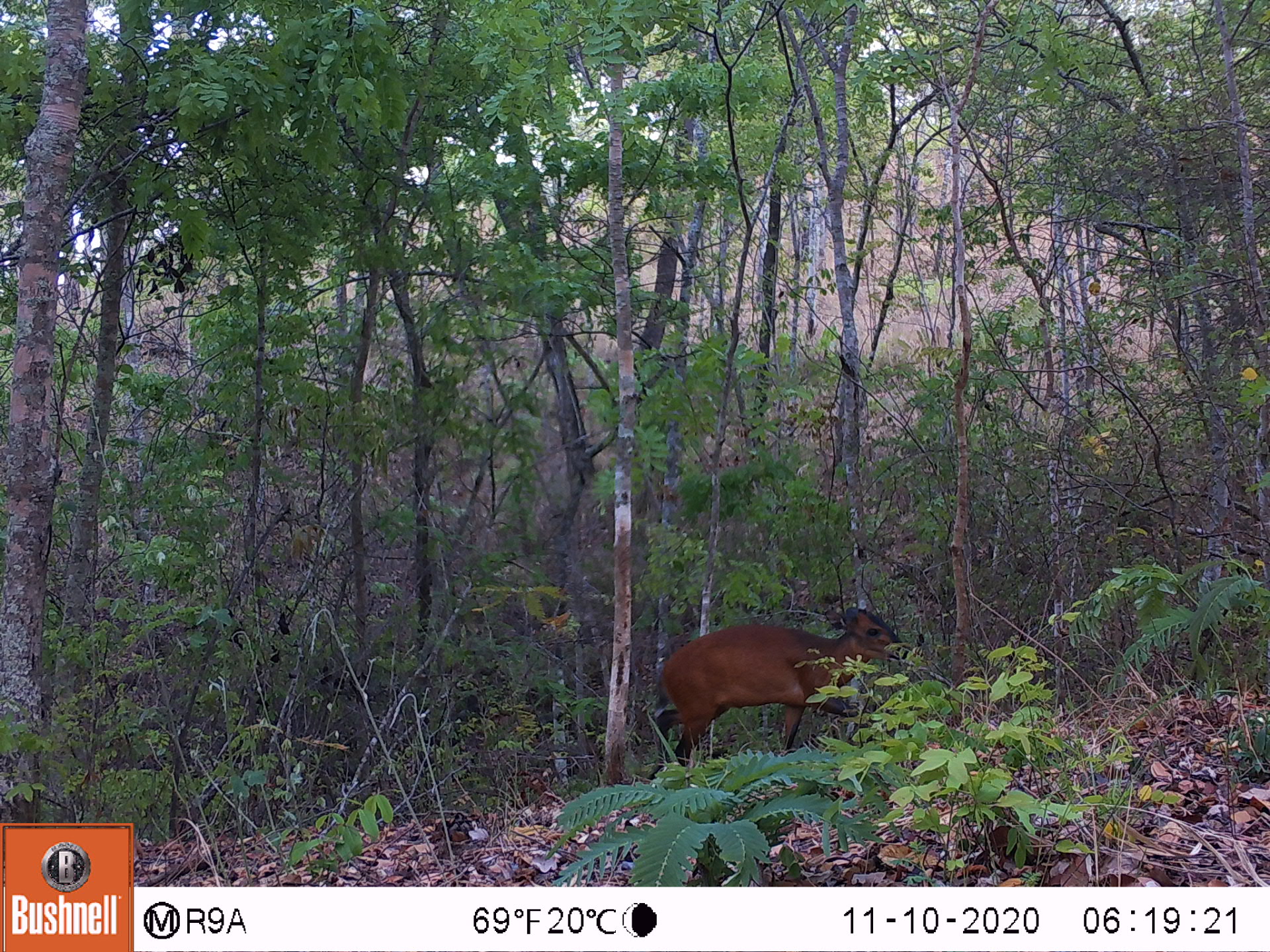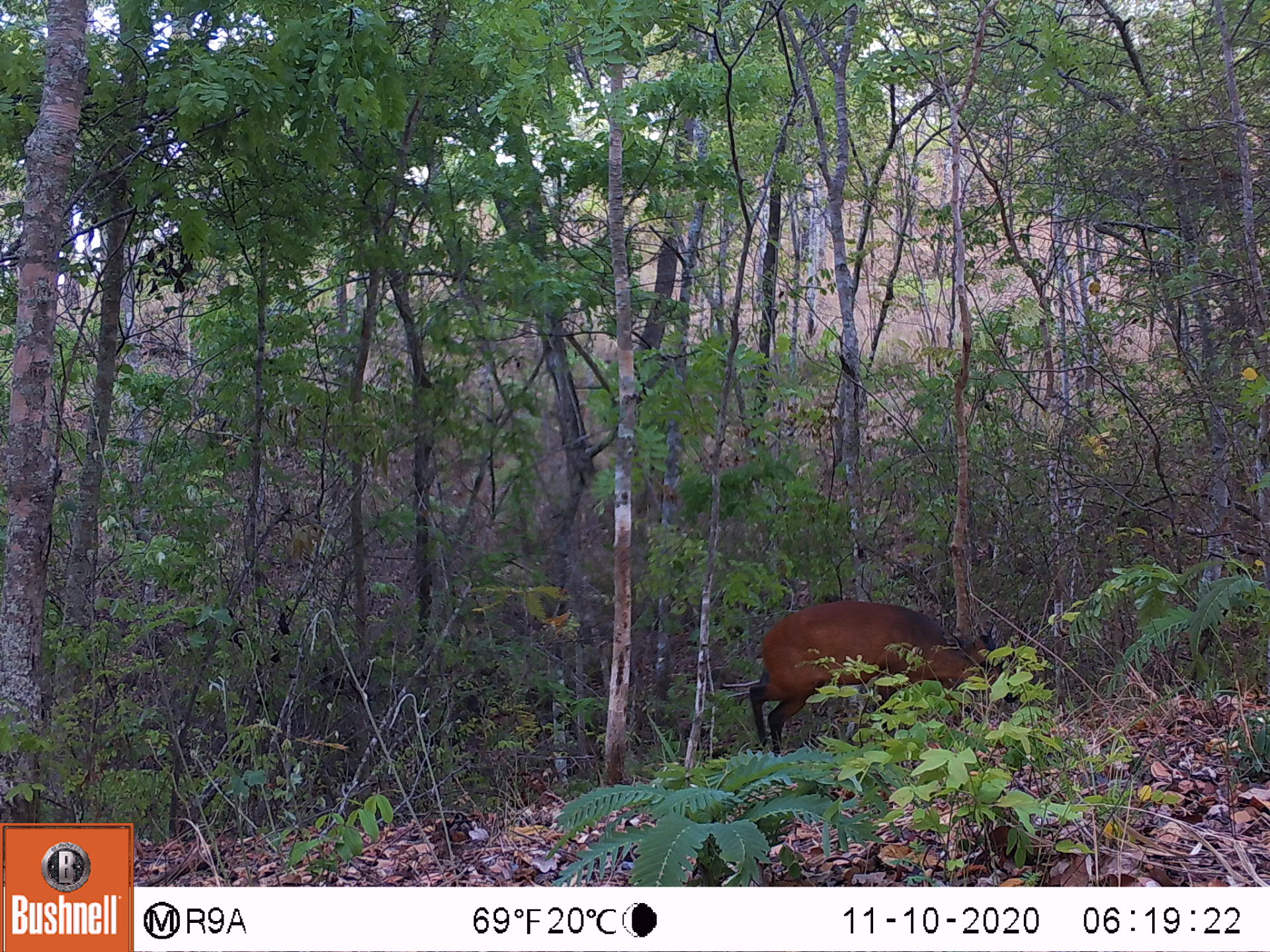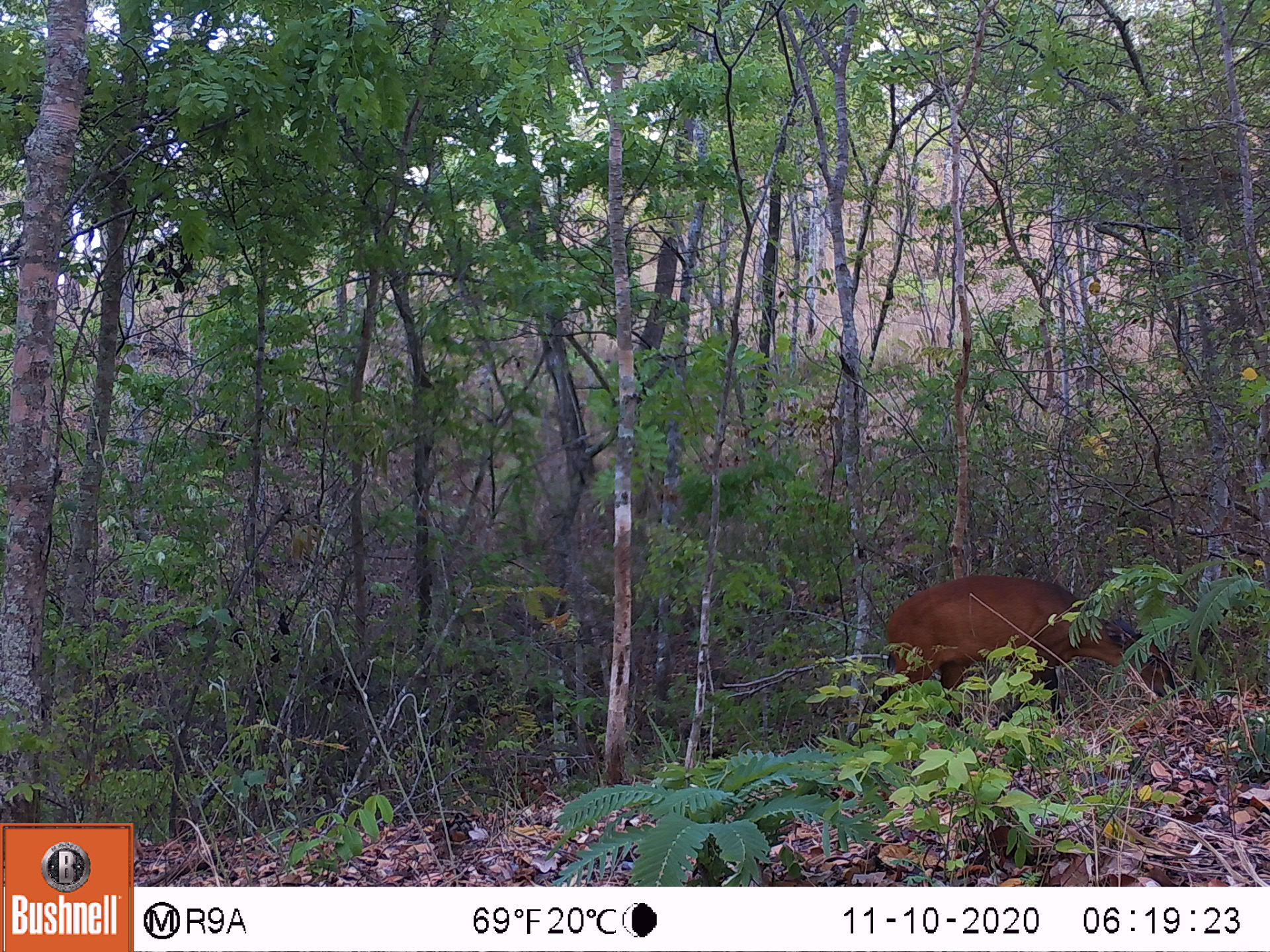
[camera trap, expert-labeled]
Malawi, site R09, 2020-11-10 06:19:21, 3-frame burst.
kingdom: Animalia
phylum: Chordata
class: Mammalia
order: Artiodactyla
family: Bovidae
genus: Cephalophorus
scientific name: Cephalophorus natalensis natalensis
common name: red duiker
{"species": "red duiker (Cephalophorus natalensis natalensis)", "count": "1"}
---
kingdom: Animalia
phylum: Chordata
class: Mammalia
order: Artiodactyla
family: Bovidae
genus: Sylvicapra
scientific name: Sylvicapra grimmia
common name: common duiker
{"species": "common duiker (Sylvicapra grimmia)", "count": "1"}